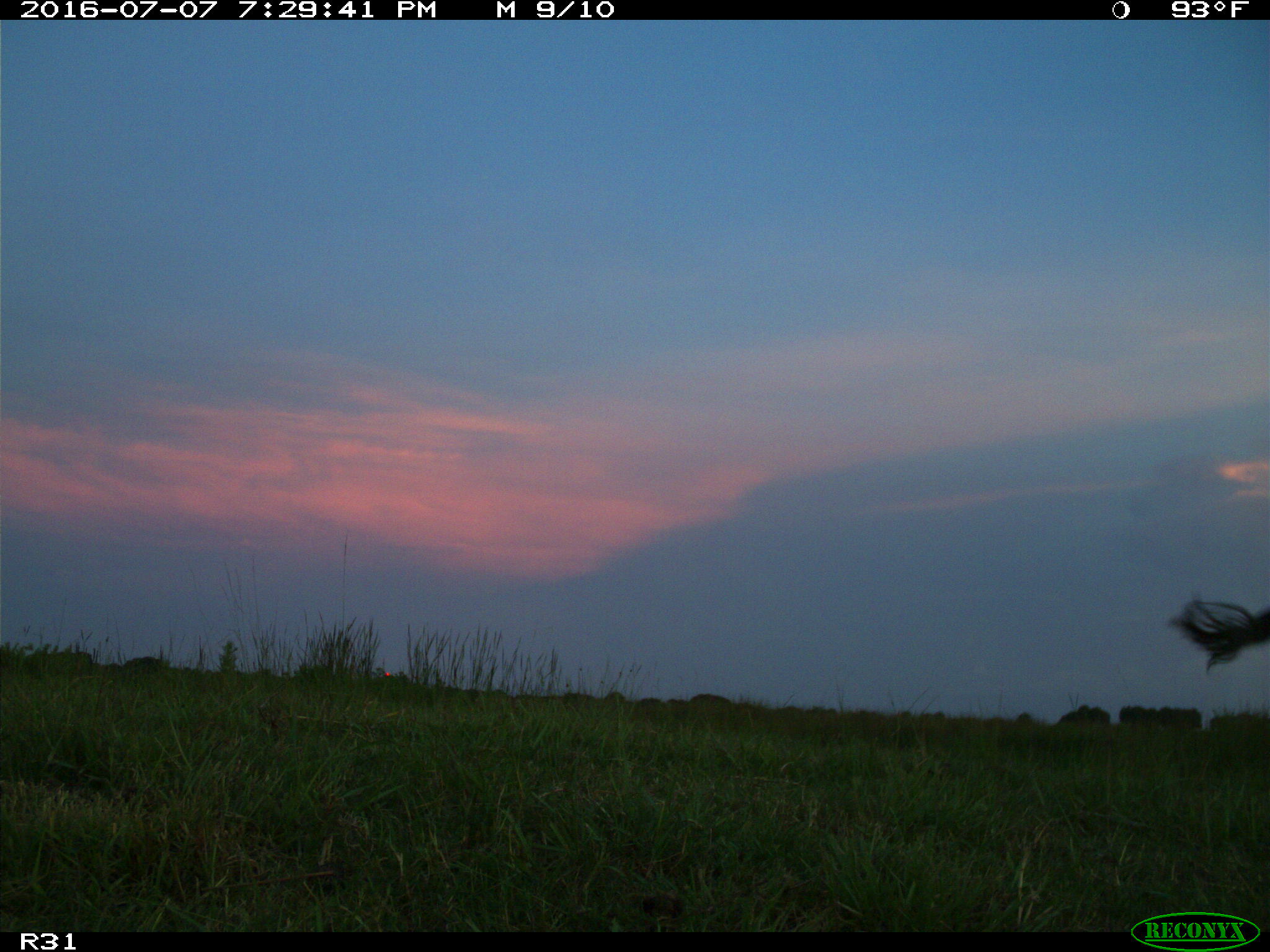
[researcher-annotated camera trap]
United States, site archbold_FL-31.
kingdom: Animalia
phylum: Chordata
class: Mammalia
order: Artiodactyla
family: Bovidae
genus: Bos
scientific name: Bos taurus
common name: domestic cow